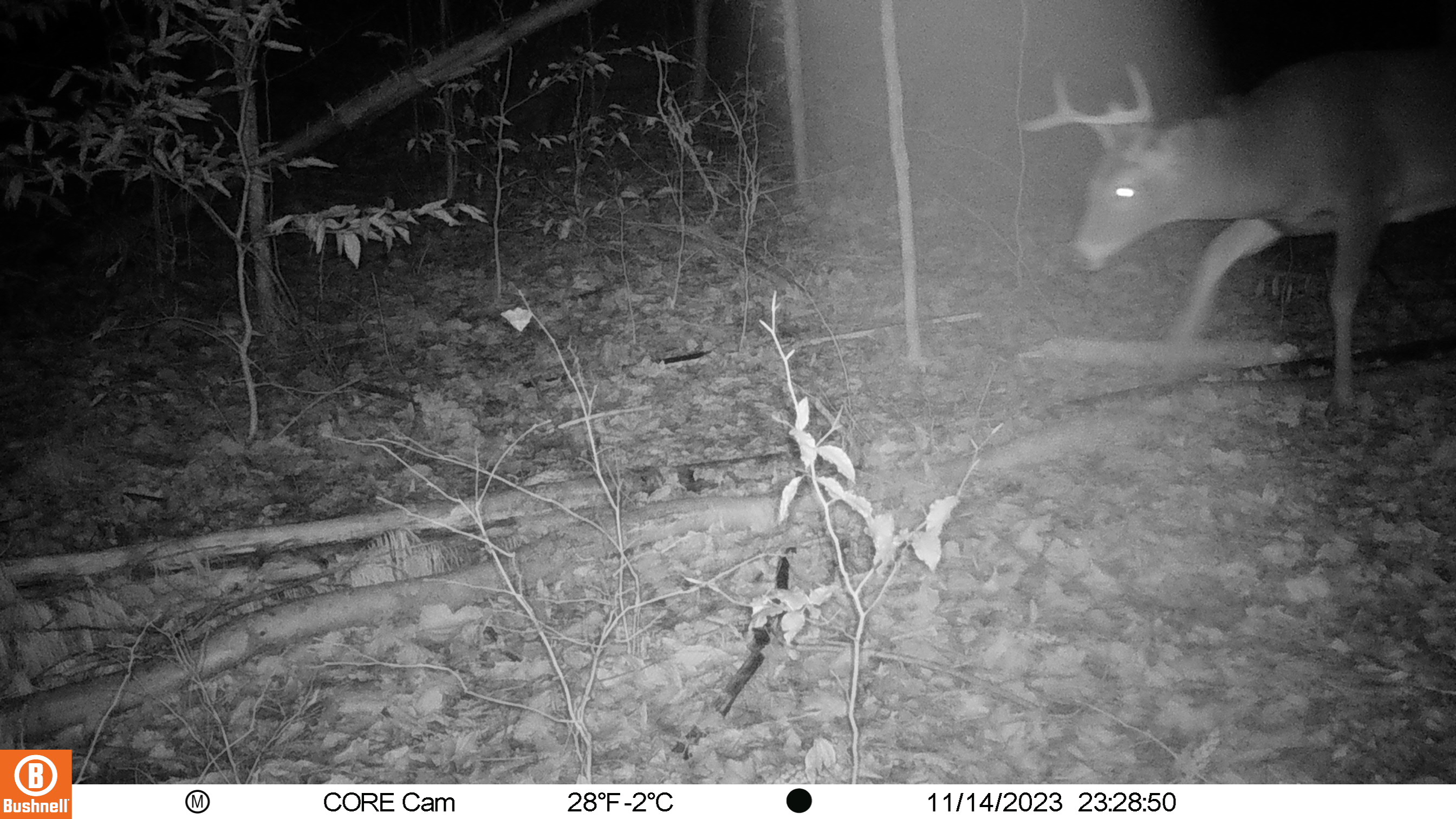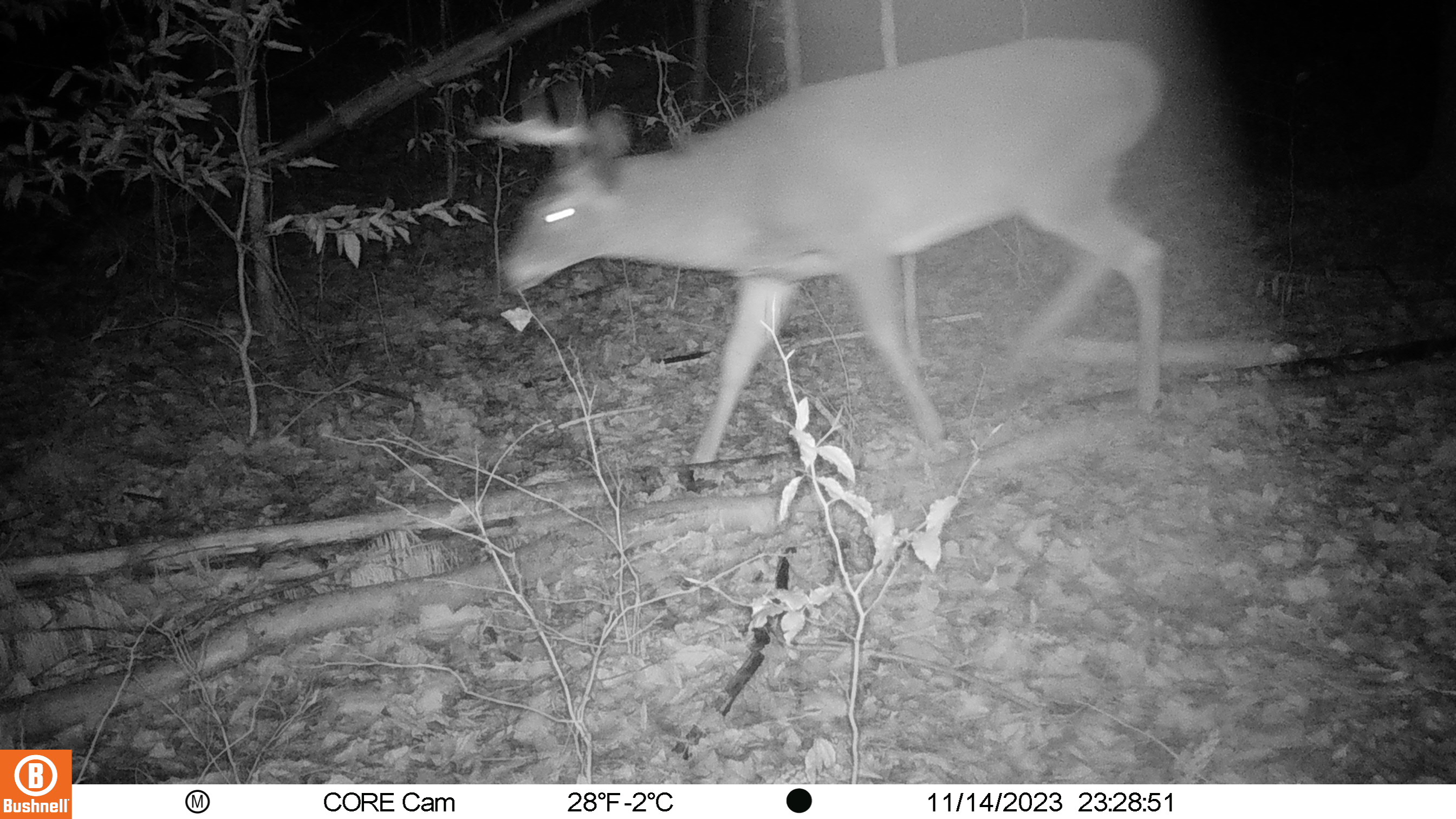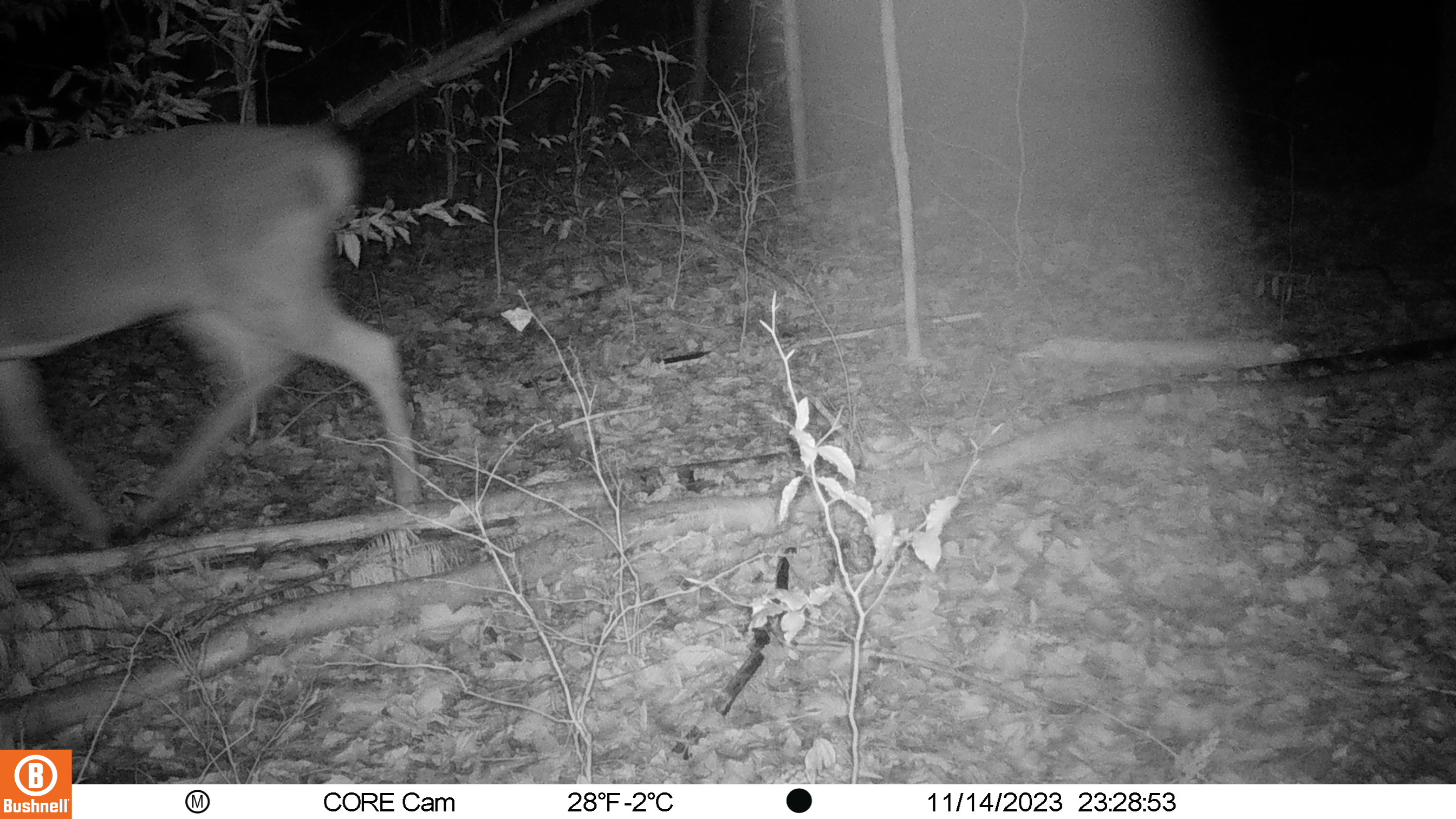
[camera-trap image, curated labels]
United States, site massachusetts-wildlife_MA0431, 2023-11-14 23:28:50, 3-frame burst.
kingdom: Animalia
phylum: Chordata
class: Mammalia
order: Artiodactyla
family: Cervidae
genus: Odocoileus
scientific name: Odocoileus virginianus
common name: white-tailed deer